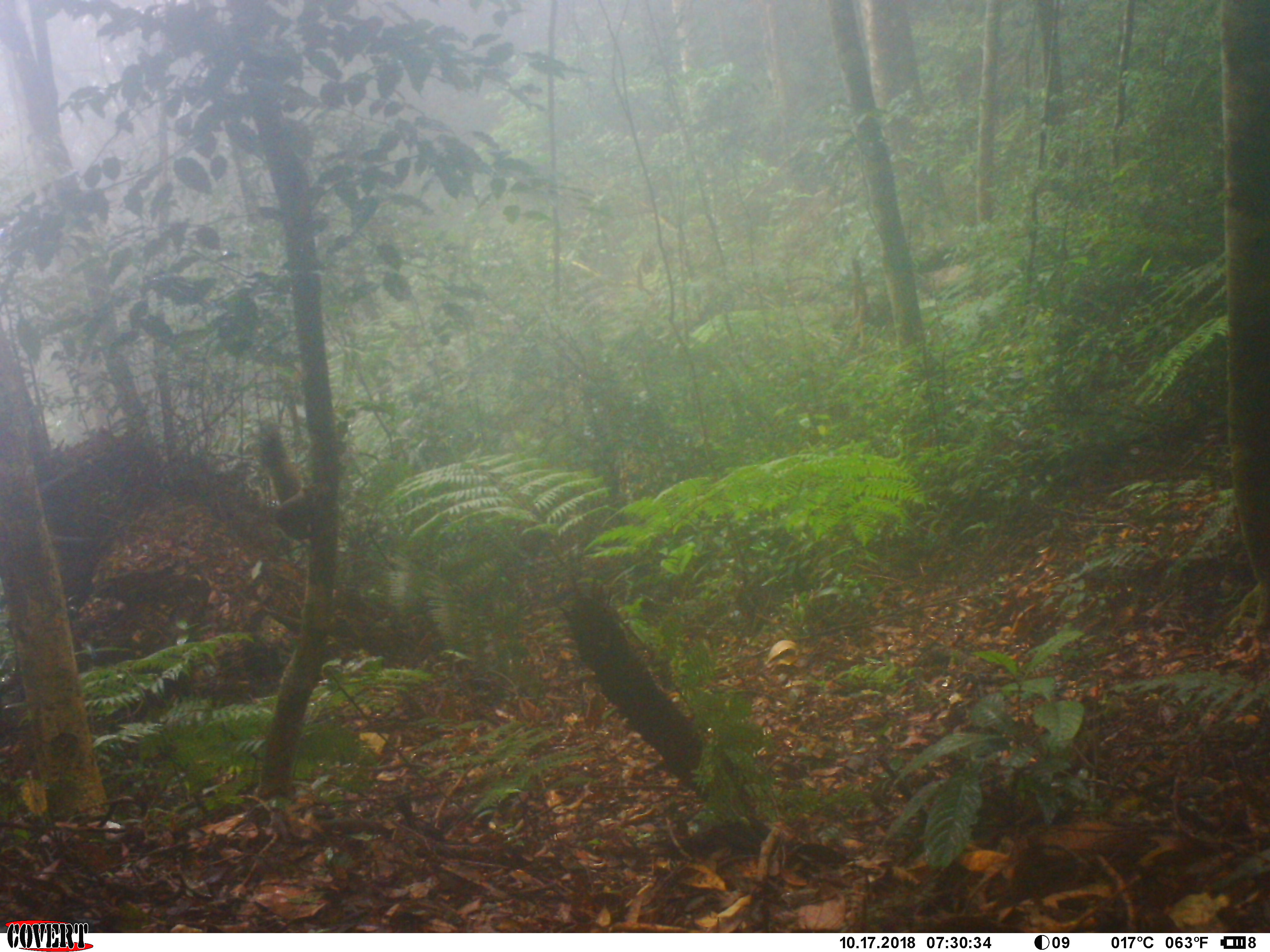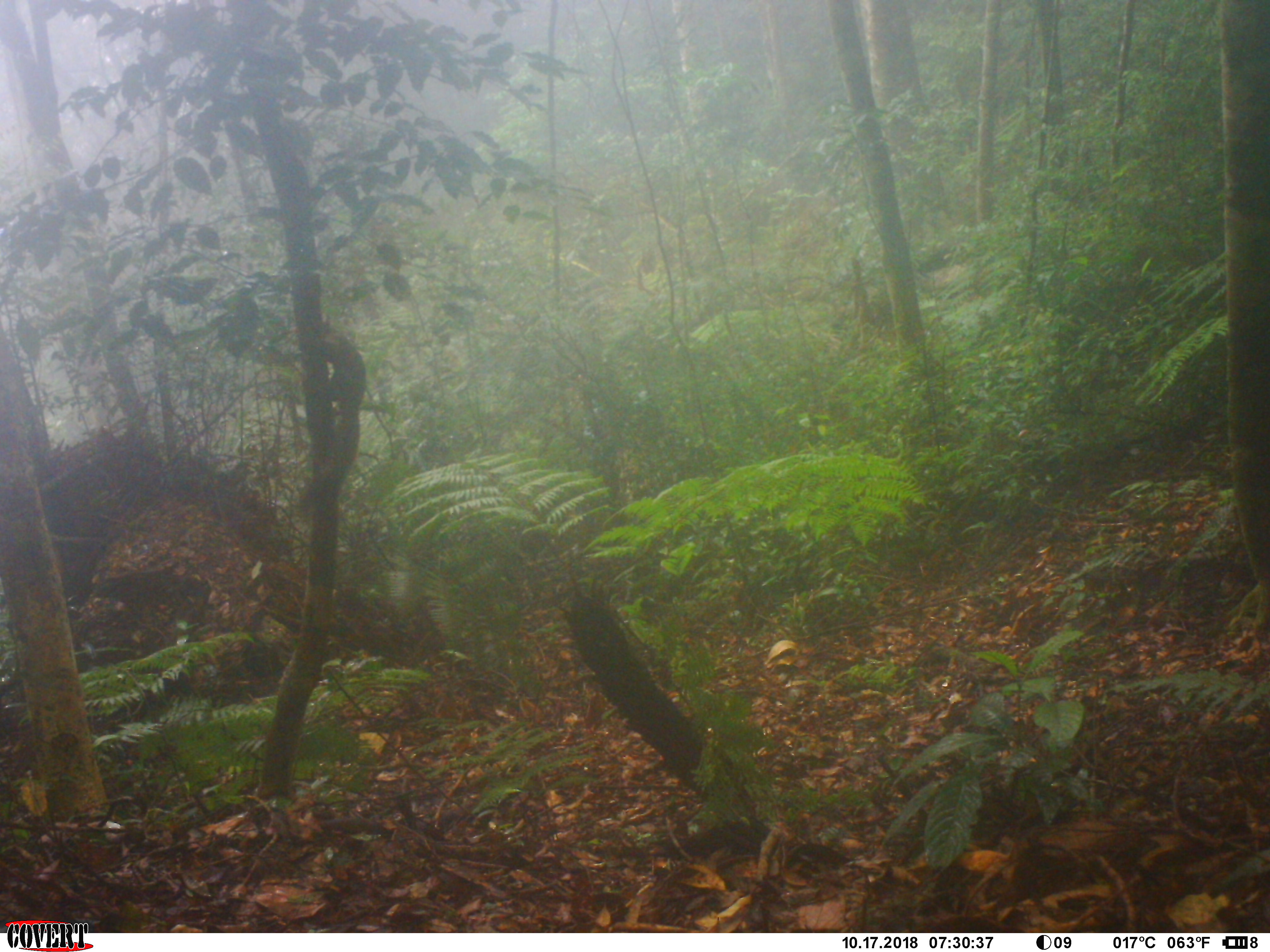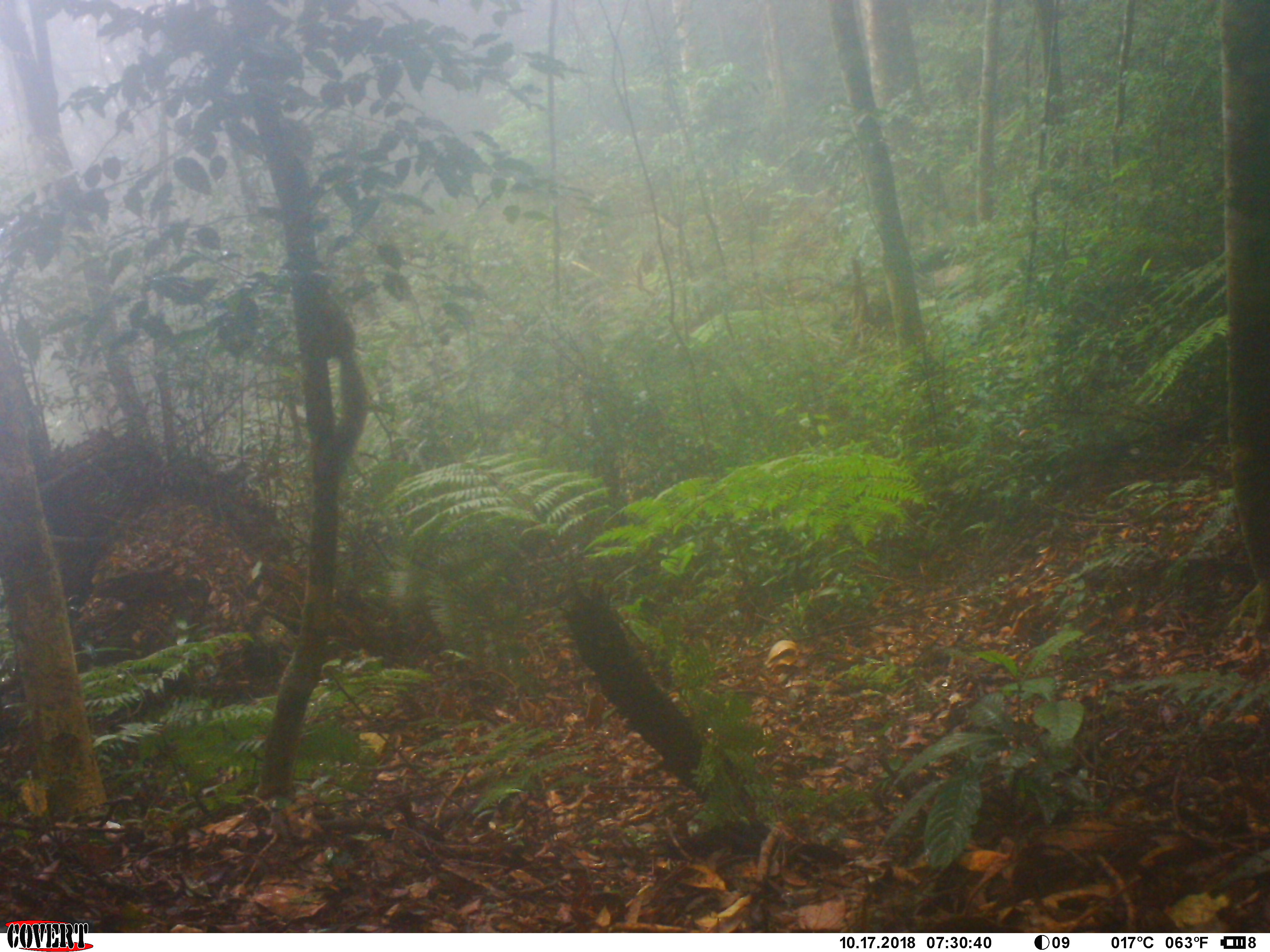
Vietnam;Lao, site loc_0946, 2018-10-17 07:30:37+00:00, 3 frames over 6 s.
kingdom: Animalia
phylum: Chordata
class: Mammalia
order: Rodentia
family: Sciuridae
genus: Sciurus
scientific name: Sciurus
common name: squirrel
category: unidentified squirrel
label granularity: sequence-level